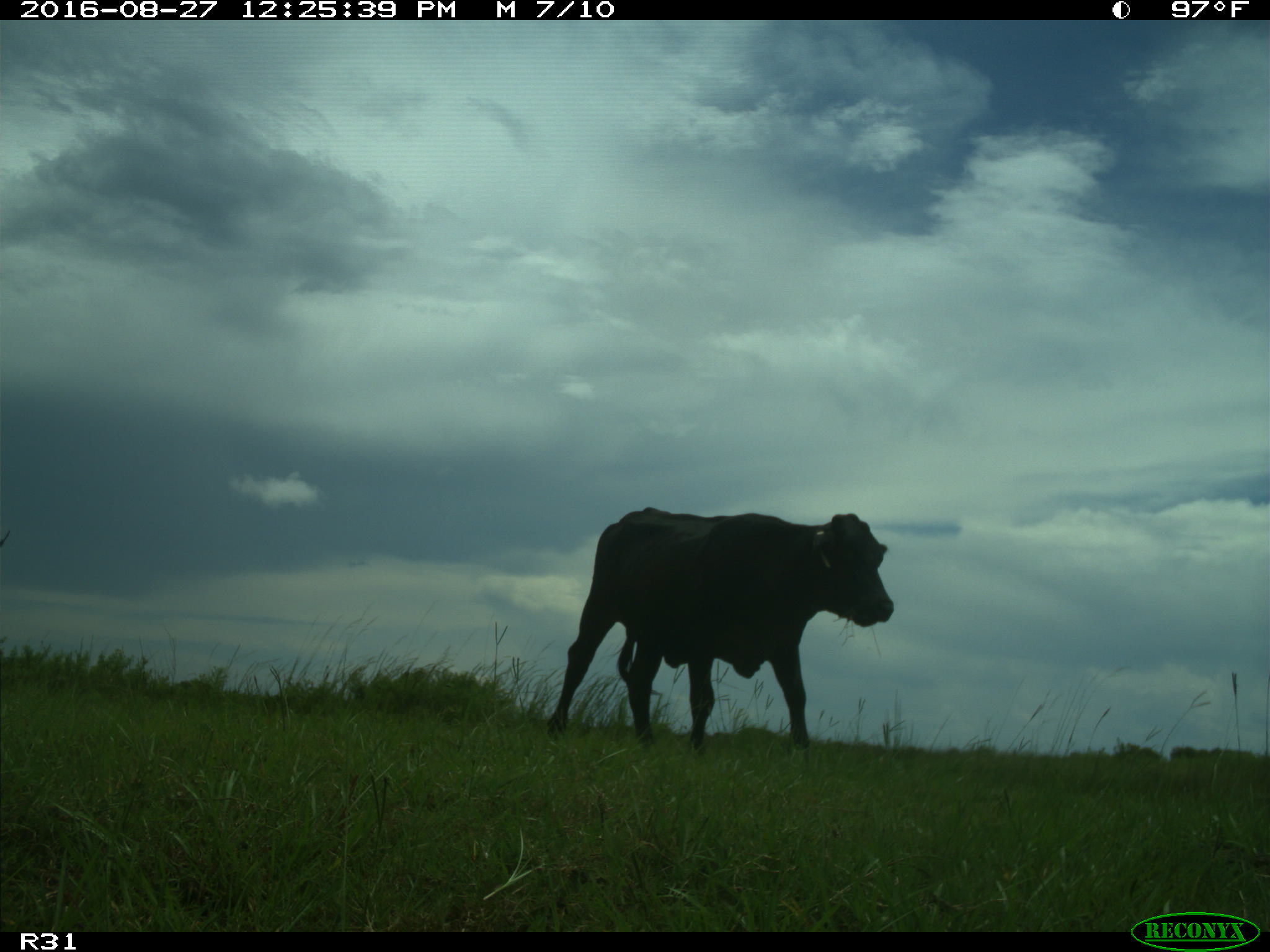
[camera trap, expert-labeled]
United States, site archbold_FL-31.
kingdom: Animalia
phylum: Chordata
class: Mammalia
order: Artiodactyla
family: Bovidae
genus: Bos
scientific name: Bos taurus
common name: domestic cow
Bos taurus (domestic cow).